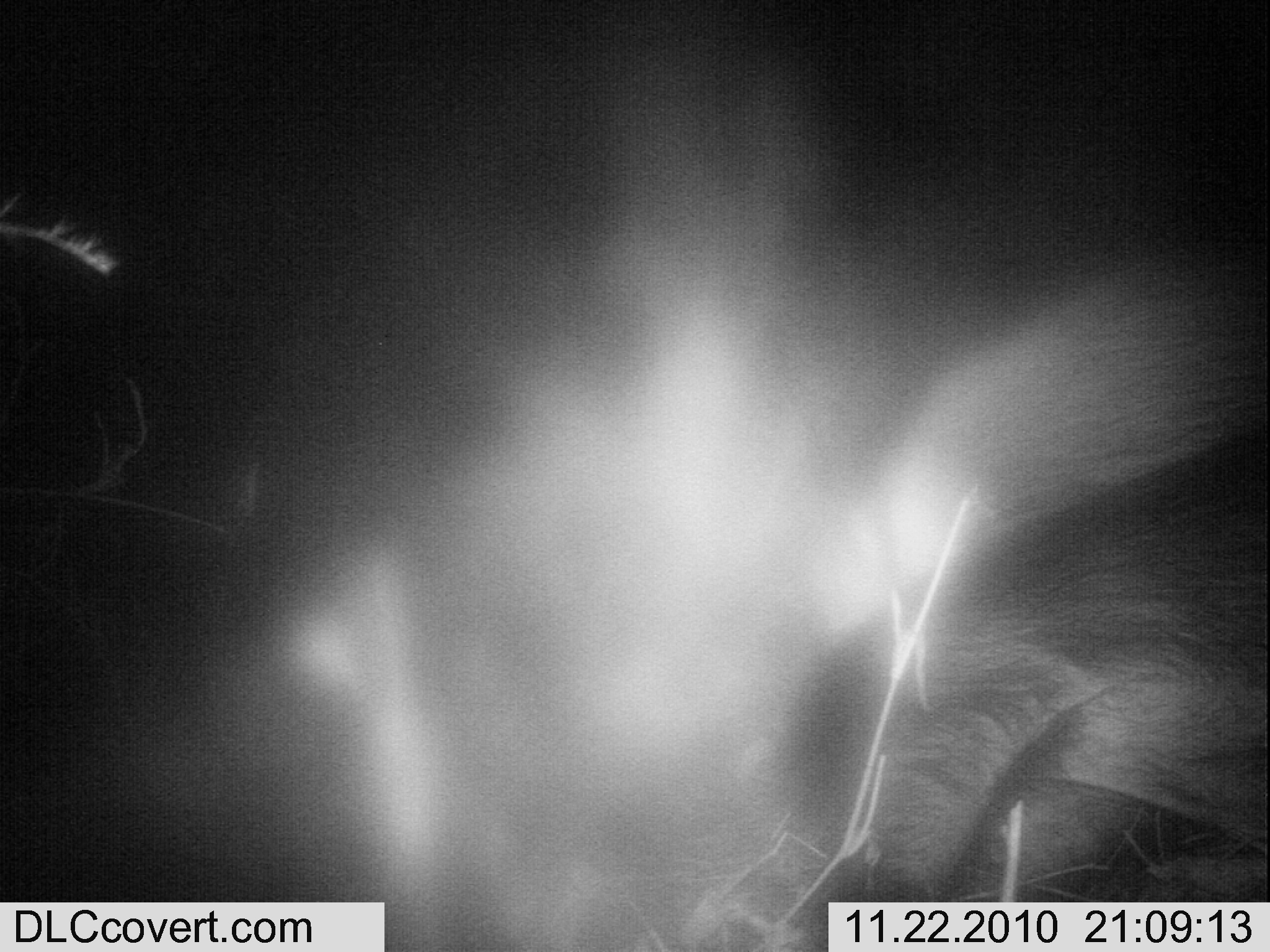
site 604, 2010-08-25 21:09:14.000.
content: unidentified animal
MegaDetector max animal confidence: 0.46